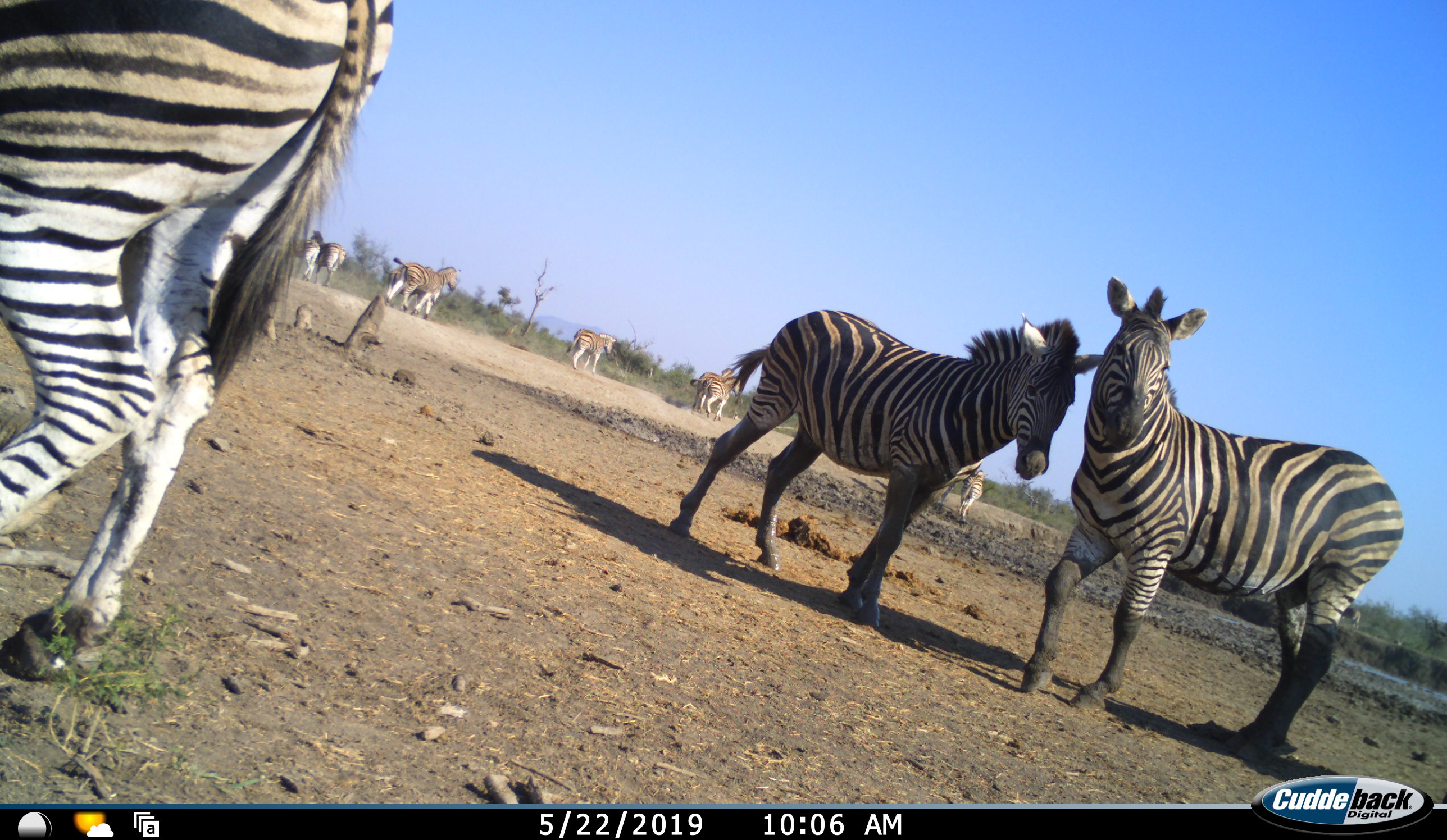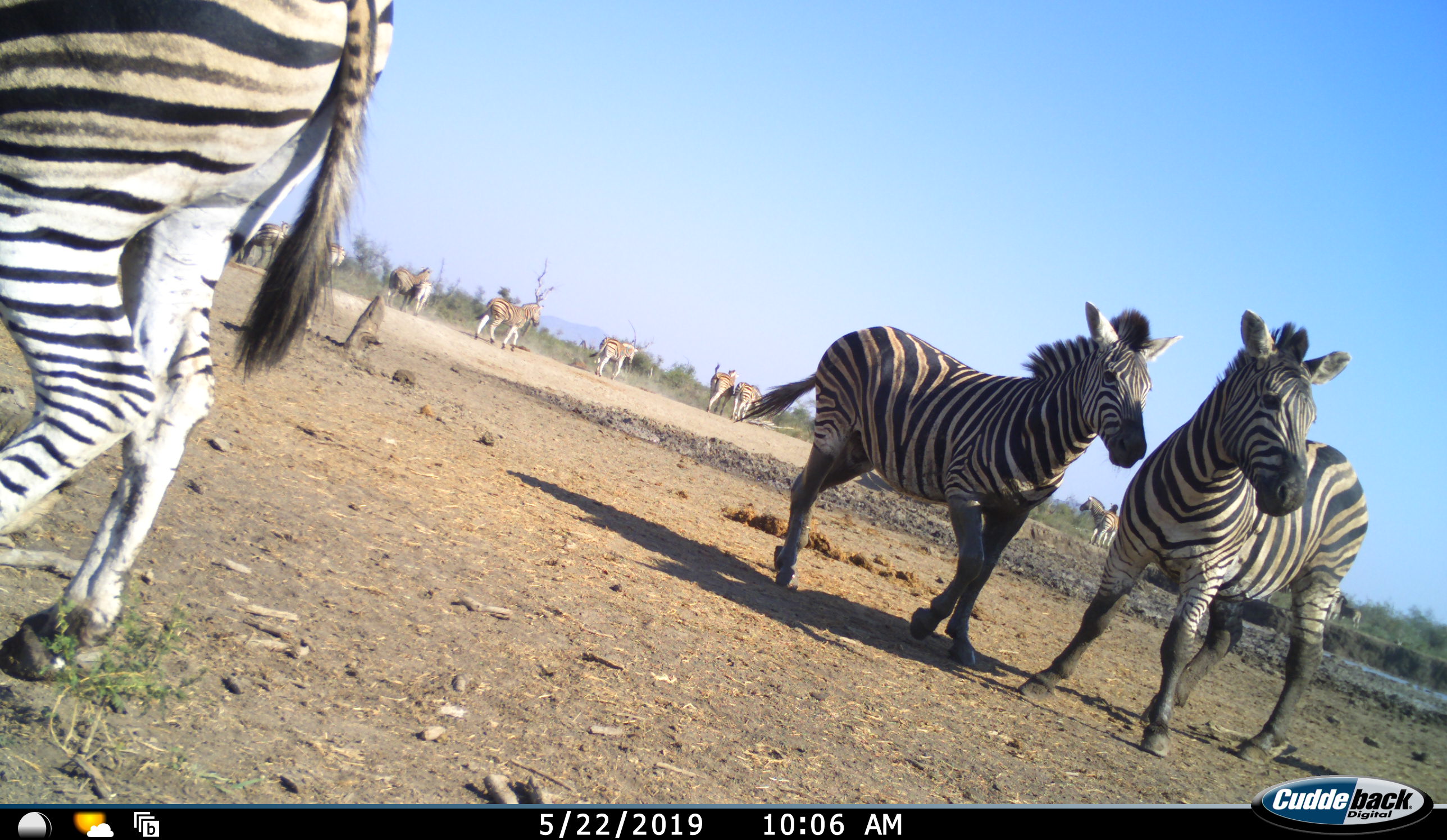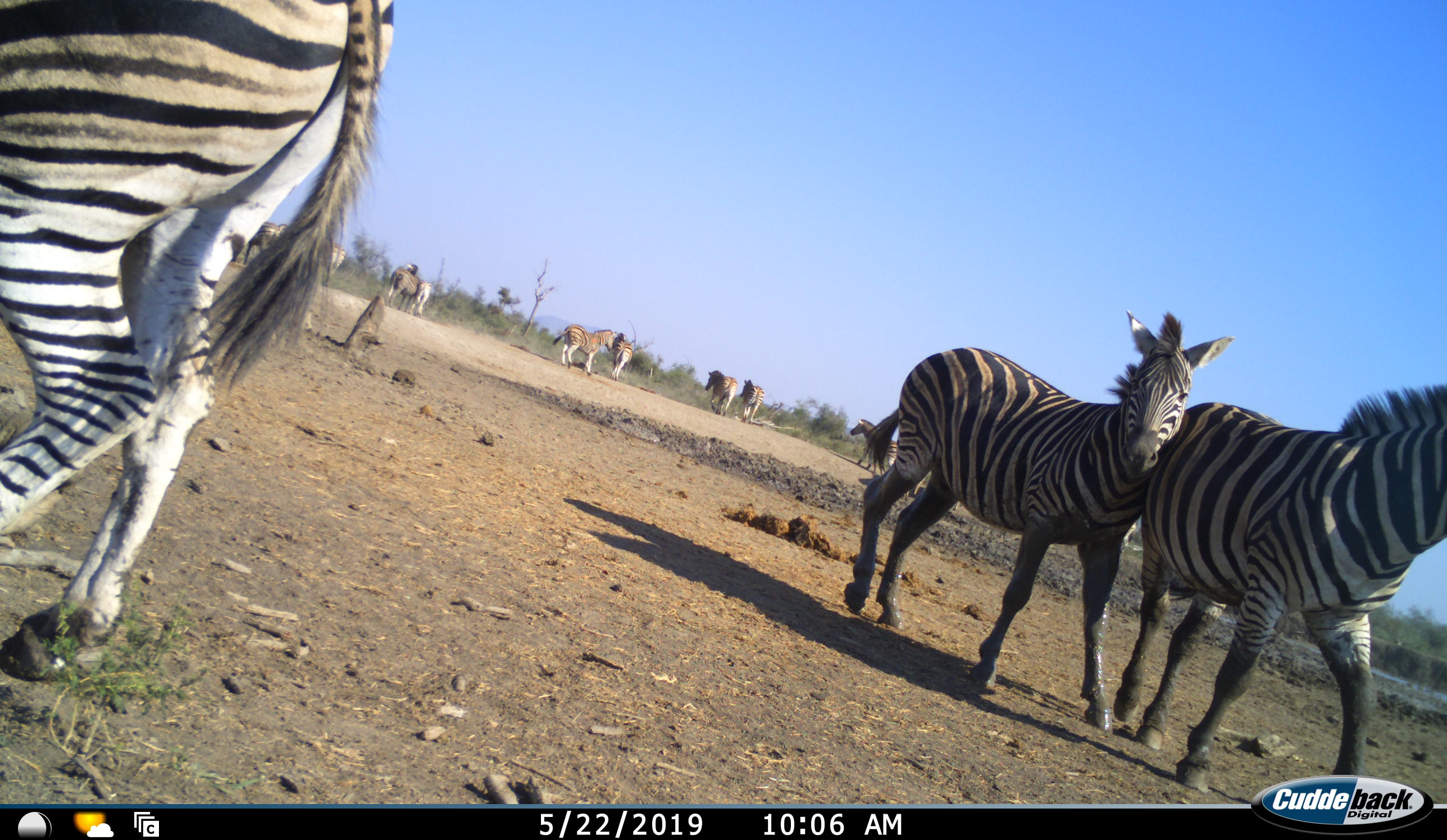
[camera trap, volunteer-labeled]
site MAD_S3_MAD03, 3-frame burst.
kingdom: Animalia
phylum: Chordata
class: Mammalia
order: Perissodactyla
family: Equidae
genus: Equus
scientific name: Equus quagga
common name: plains zebra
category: zebraplains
Zebraplains (plains zebra) (Equus quagga), count 11-50. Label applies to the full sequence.